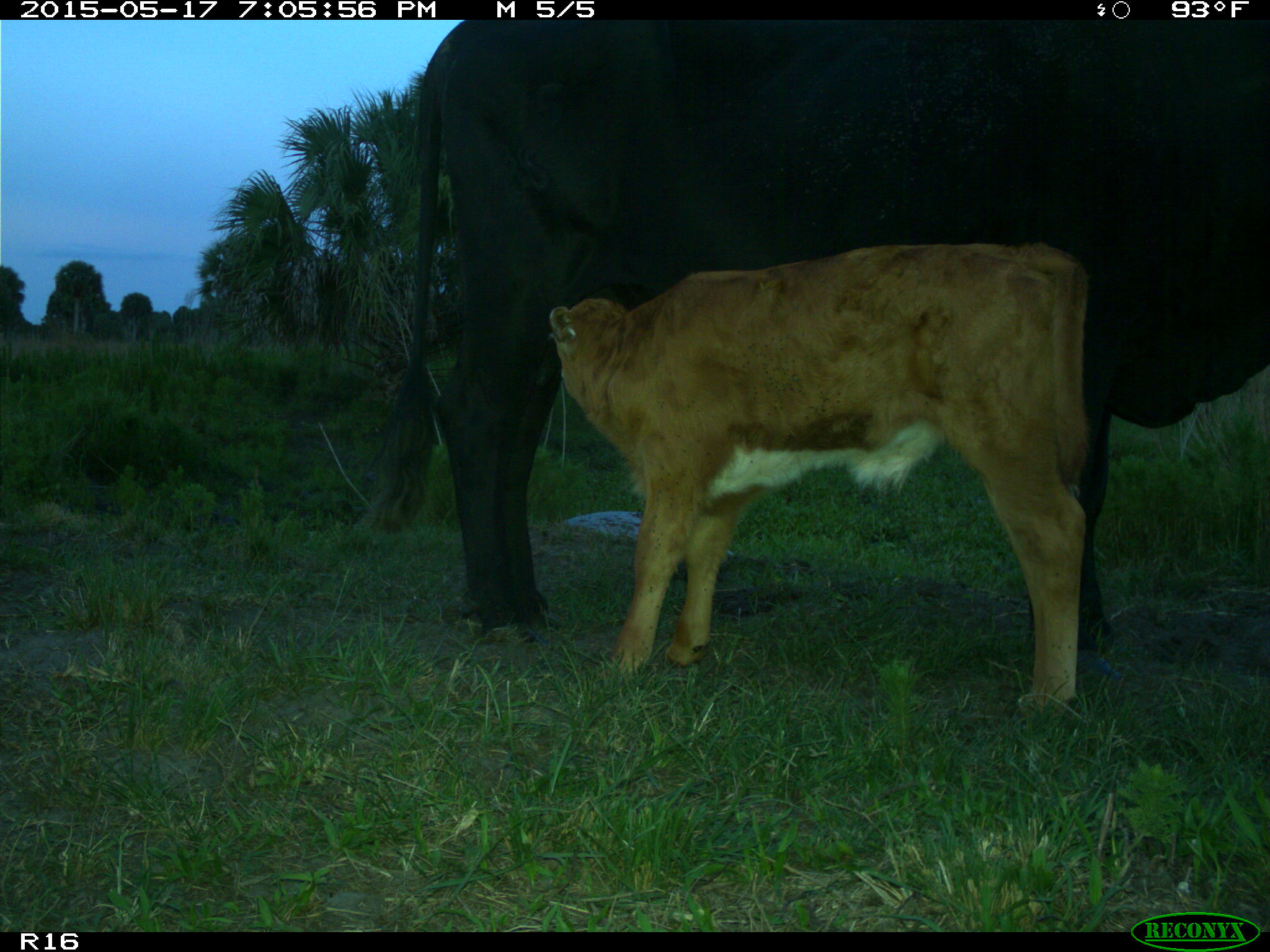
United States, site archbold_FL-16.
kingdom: Animalia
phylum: Chordata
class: Mammalia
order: Artiodactyla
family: Bovidae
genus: Bos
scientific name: Bos taurus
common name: domestic cow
Bos taurus (domestic cow).